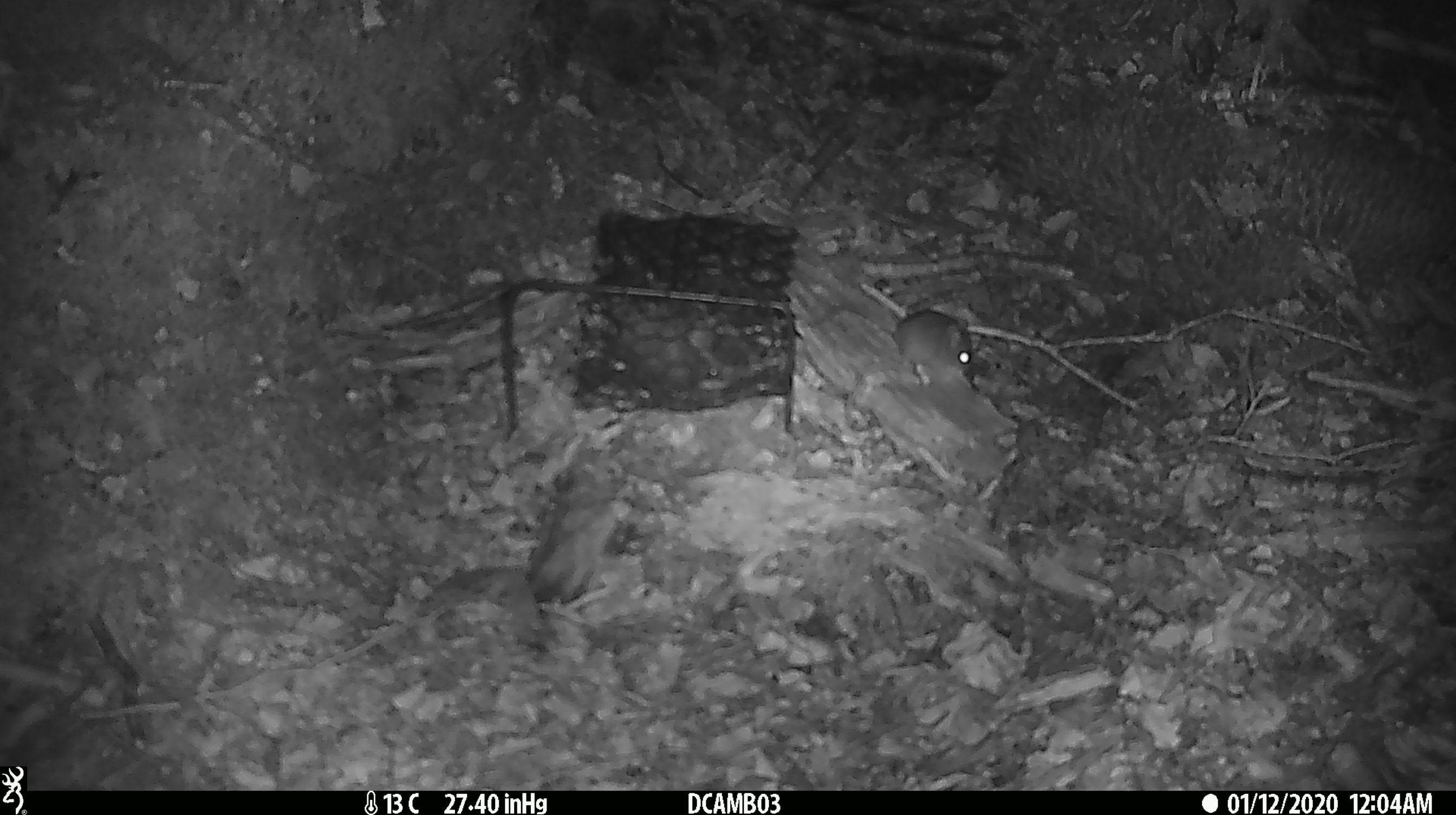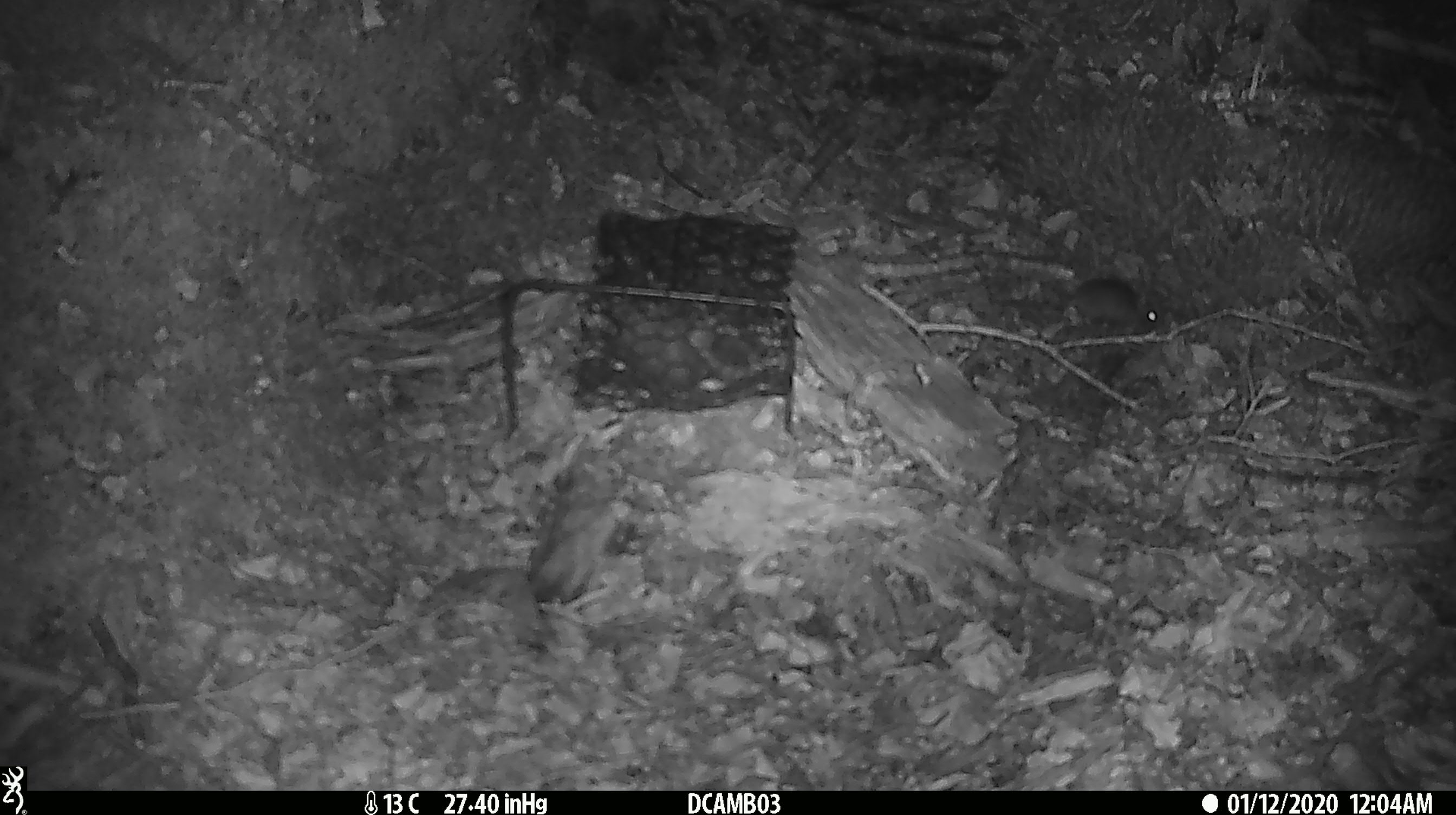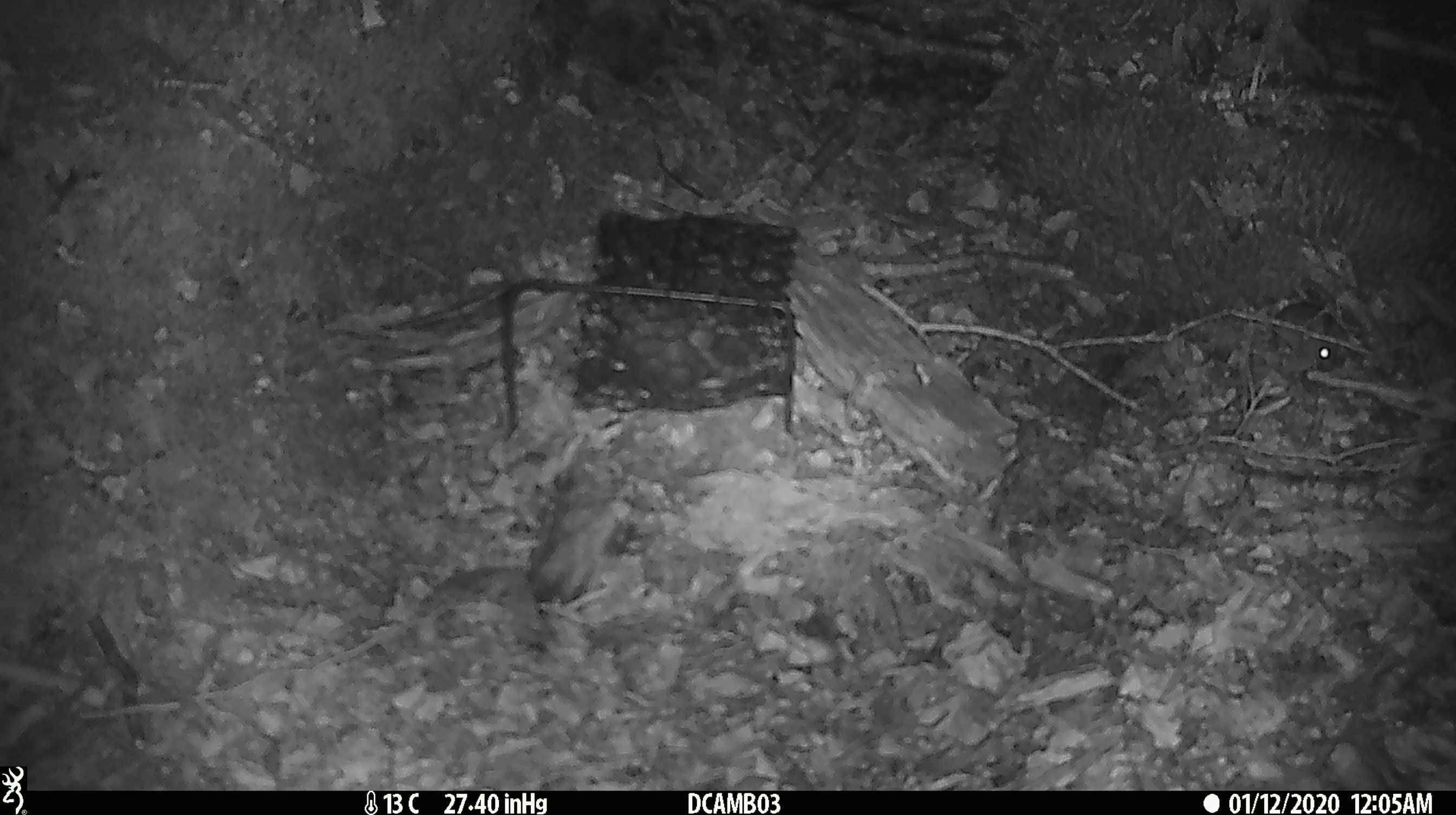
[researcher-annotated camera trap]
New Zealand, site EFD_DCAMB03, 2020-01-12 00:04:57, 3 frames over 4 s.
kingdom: Animalia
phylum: Chordata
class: Mammalia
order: Rodentia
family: Muridae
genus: Mus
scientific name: Mus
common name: mouse